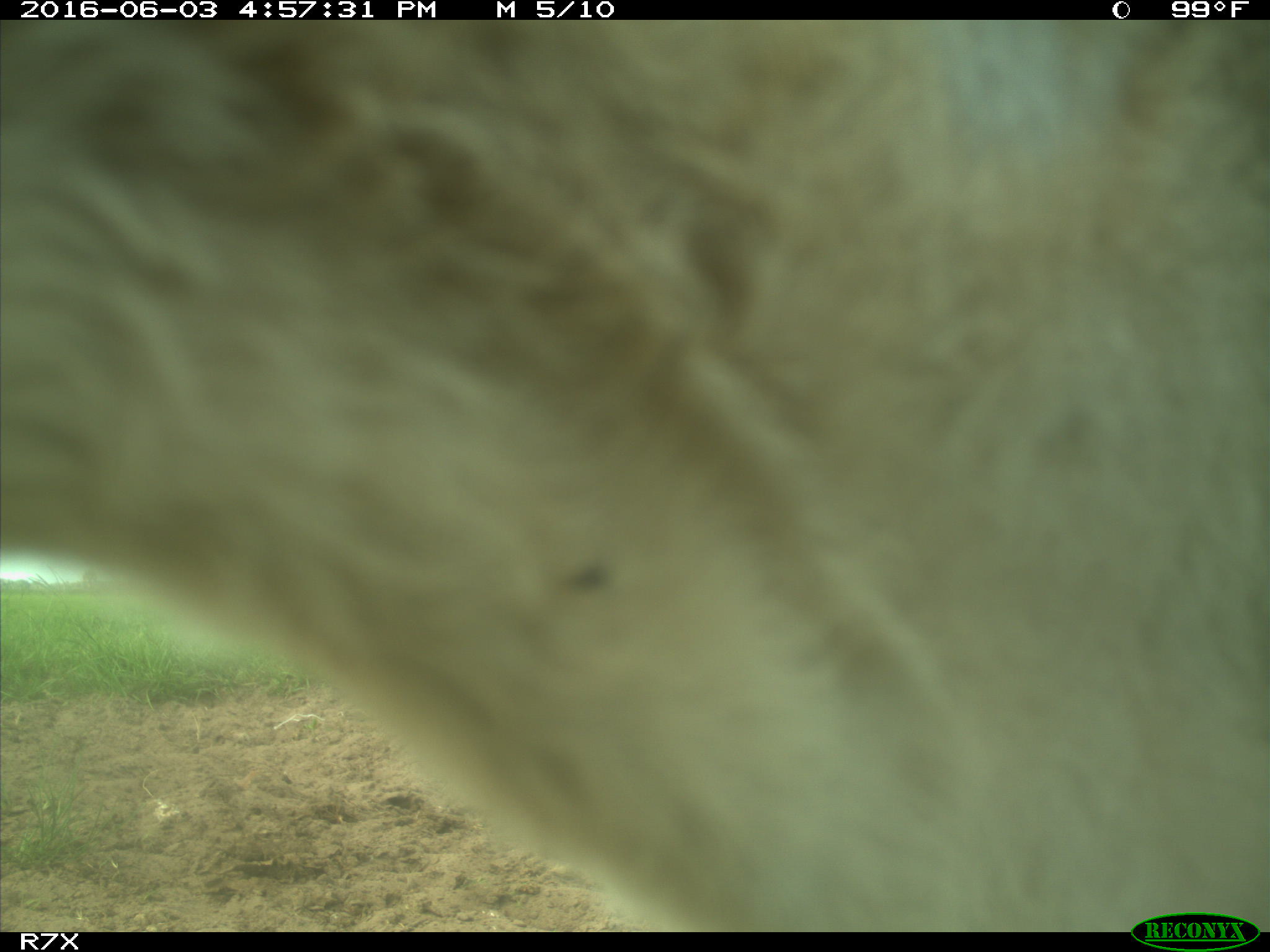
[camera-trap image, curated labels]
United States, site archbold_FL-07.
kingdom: Animalia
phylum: Chordata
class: Mammalia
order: Artiodactyla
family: Bovidae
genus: Bos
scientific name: Bos taurus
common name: domestic cow